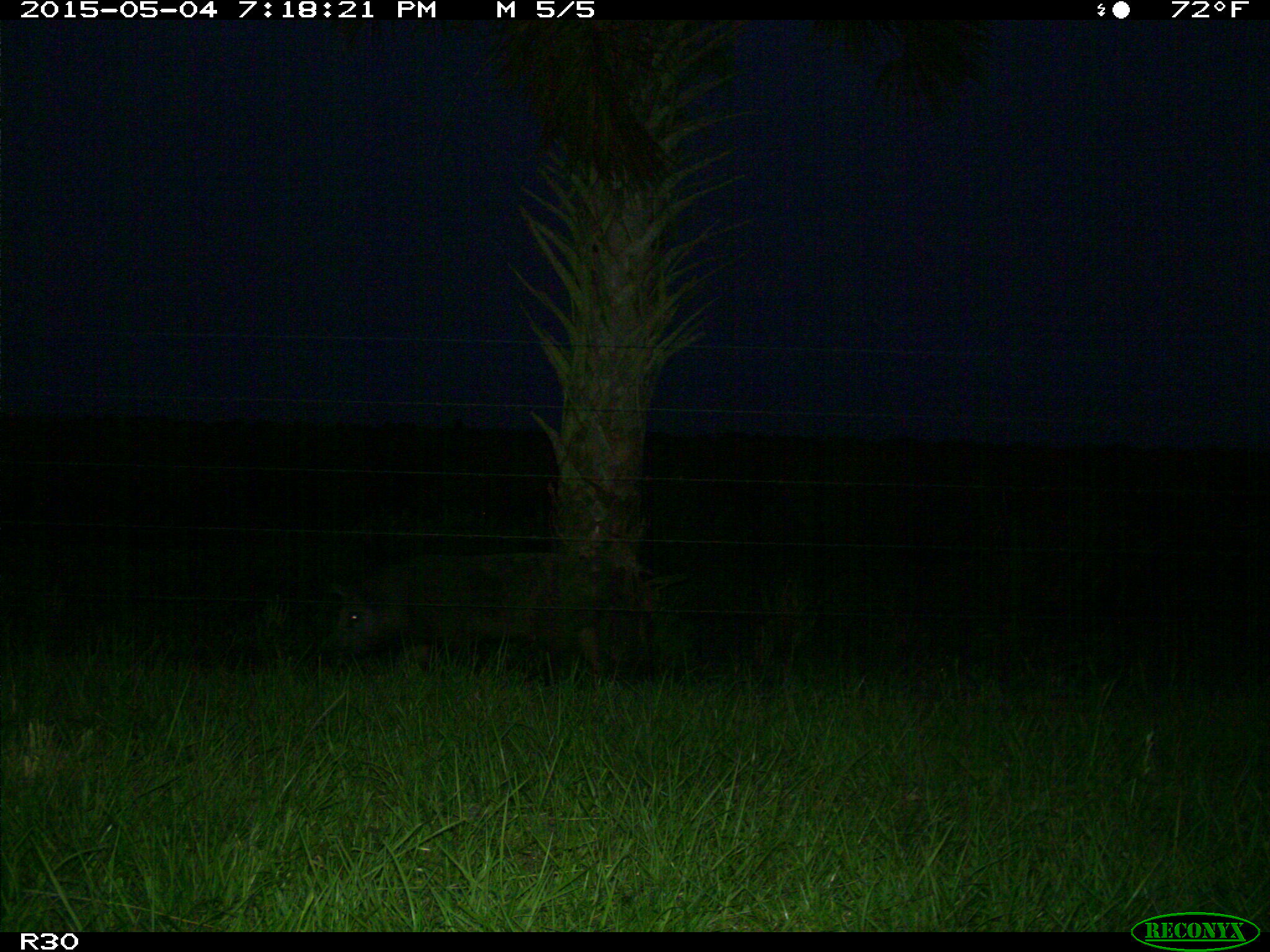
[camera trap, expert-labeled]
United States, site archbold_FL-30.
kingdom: Animalia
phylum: Chordata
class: Mammalia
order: Artiodactyla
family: Suidae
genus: Sus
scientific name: Sus scrofa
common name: wild boar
Sus scrofa (wild boar).